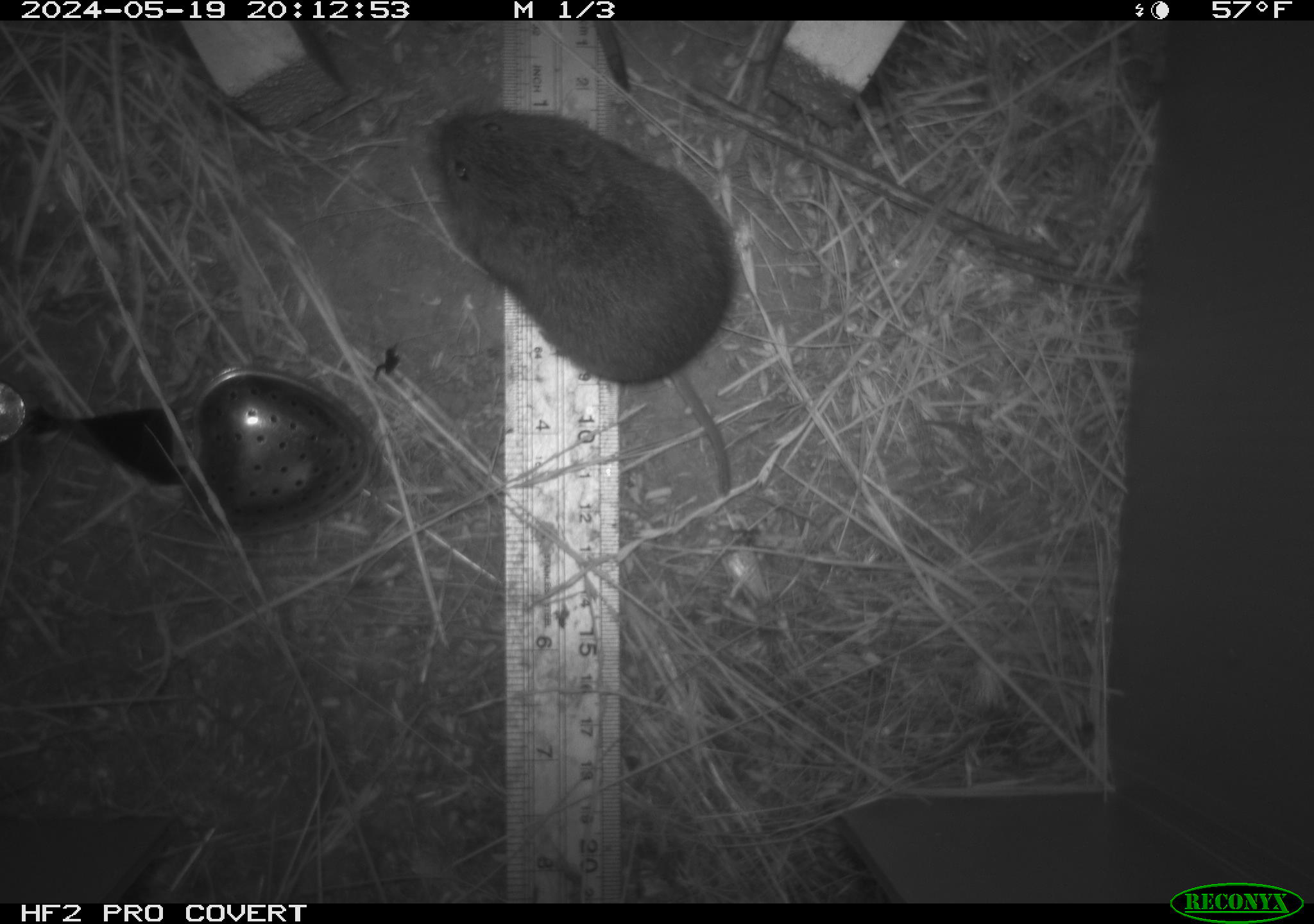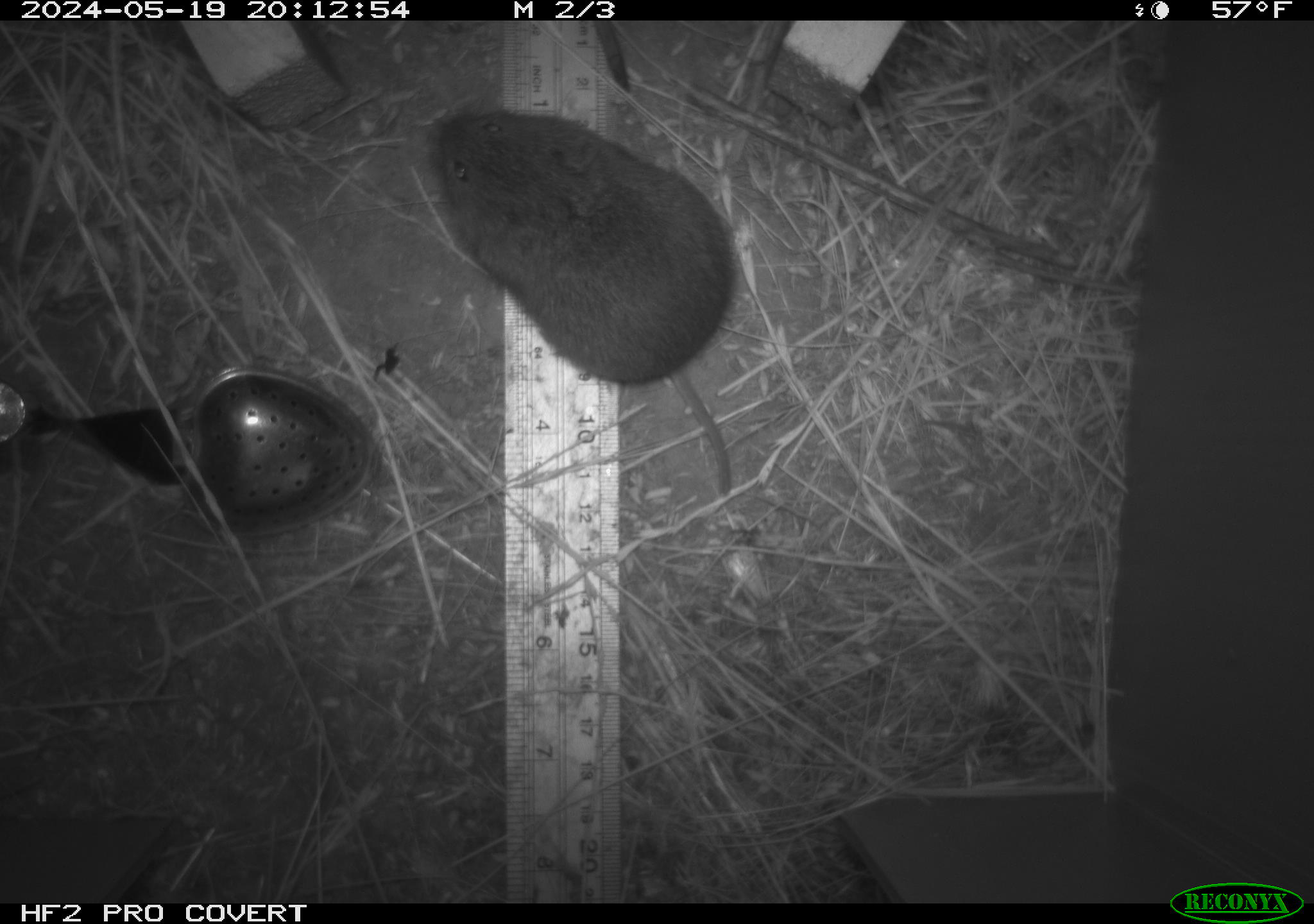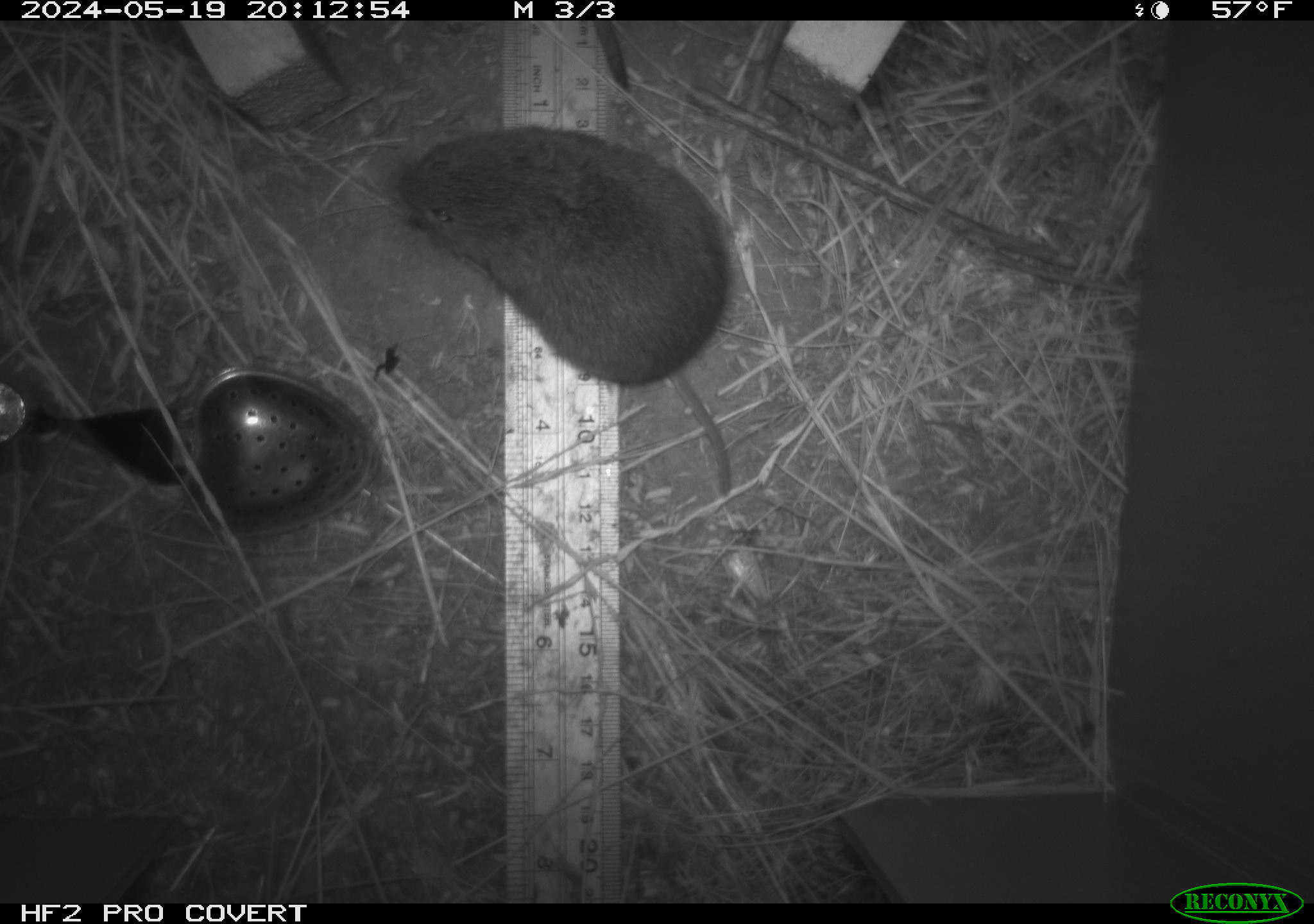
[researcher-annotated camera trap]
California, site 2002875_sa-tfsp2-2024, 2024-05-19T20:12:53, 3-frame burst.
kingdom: Animalia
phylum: Chordata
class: Mammalia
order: Rodentia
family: Cricetidae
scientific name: Arvicolinae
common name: voles, lemmings, and muskrats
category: arvicolinae subfamily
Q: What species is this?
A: Arvicolinae subfamily (voles, lemmings, and muskrats) (Arvicolinae).